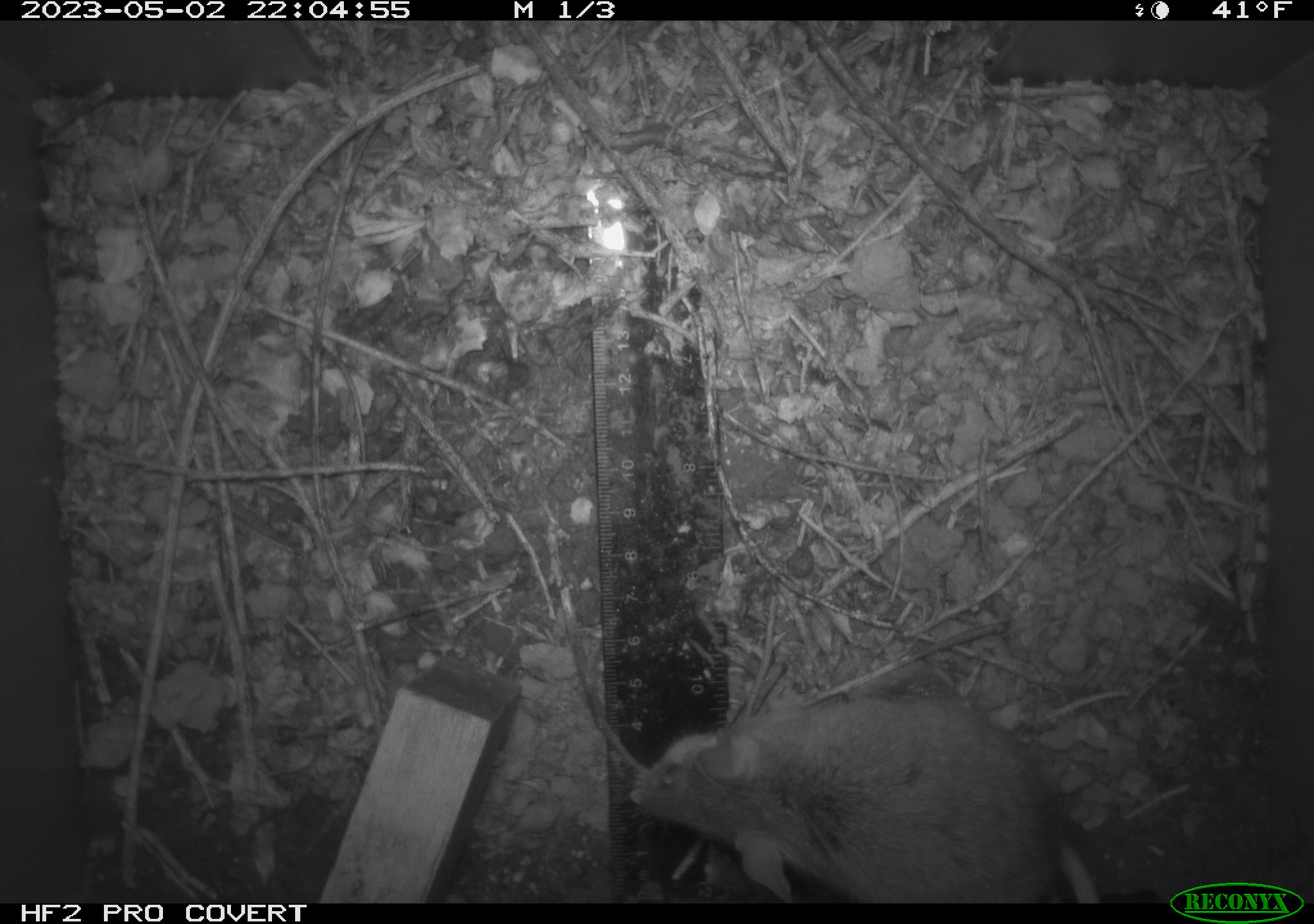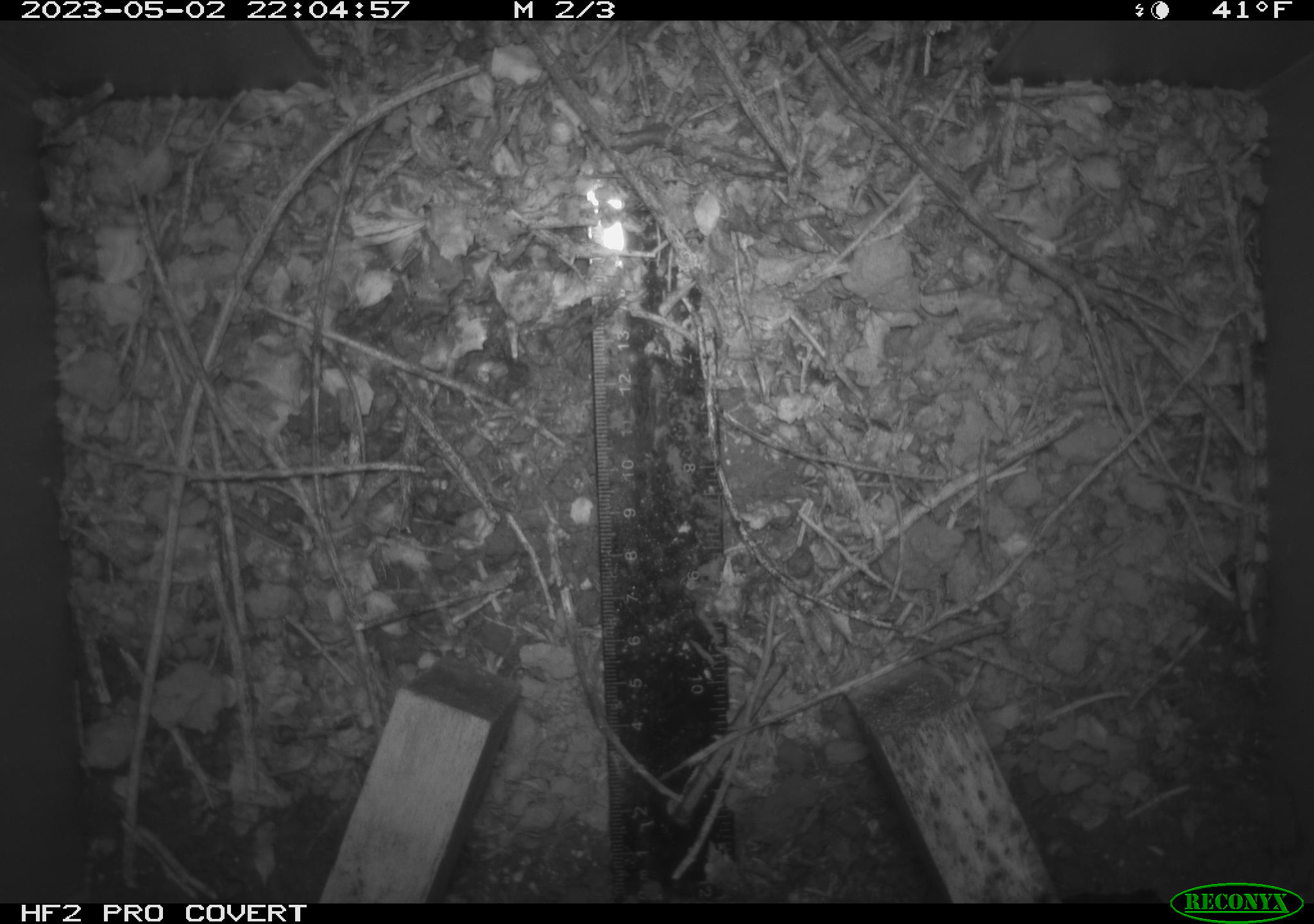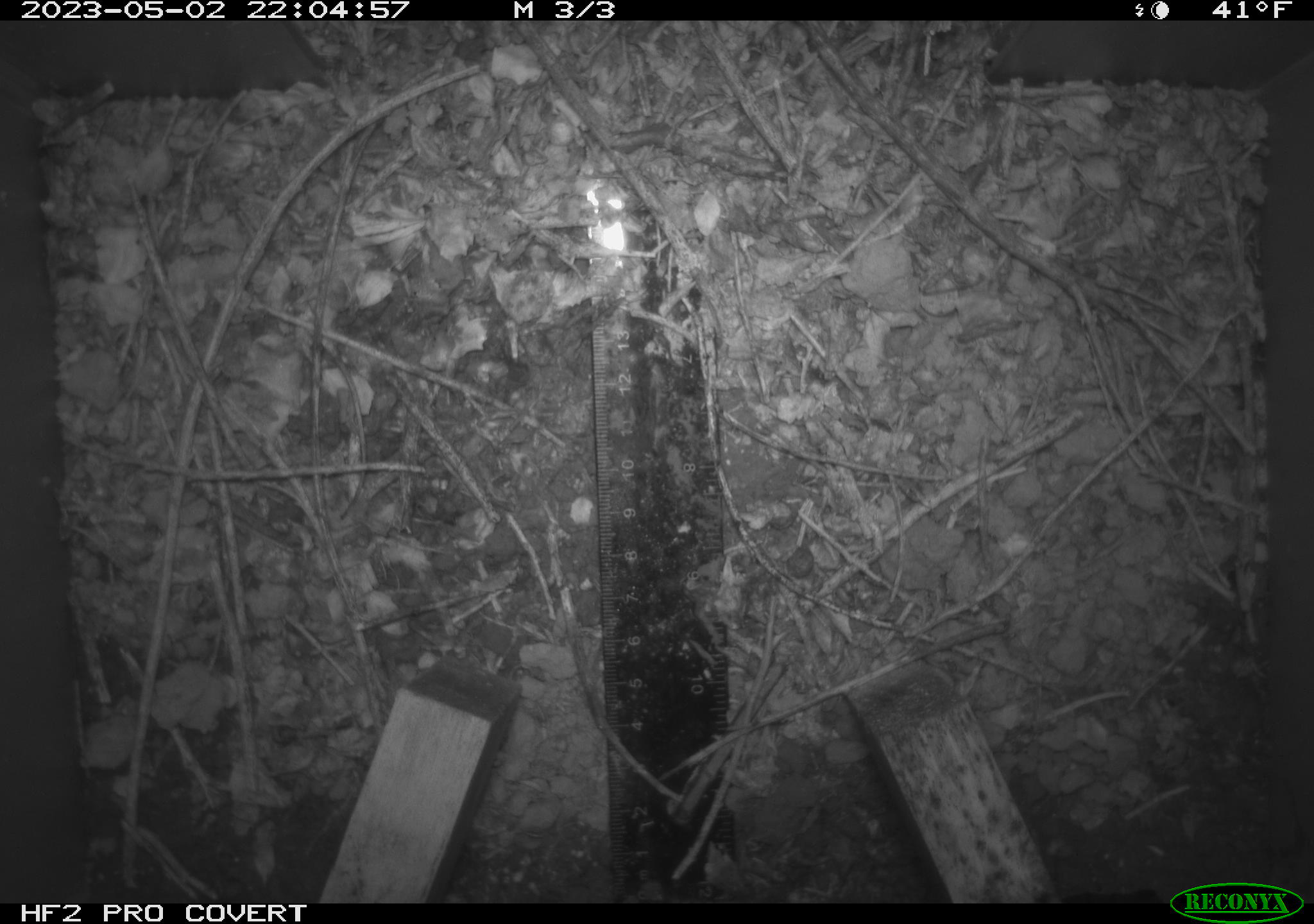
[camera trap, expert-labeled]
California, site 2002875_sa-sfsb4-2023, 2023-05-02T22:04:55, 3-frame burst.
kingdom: Animalia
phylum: Chordata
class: Mammalia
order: Rodentia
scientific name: Rodentia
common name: mouse species